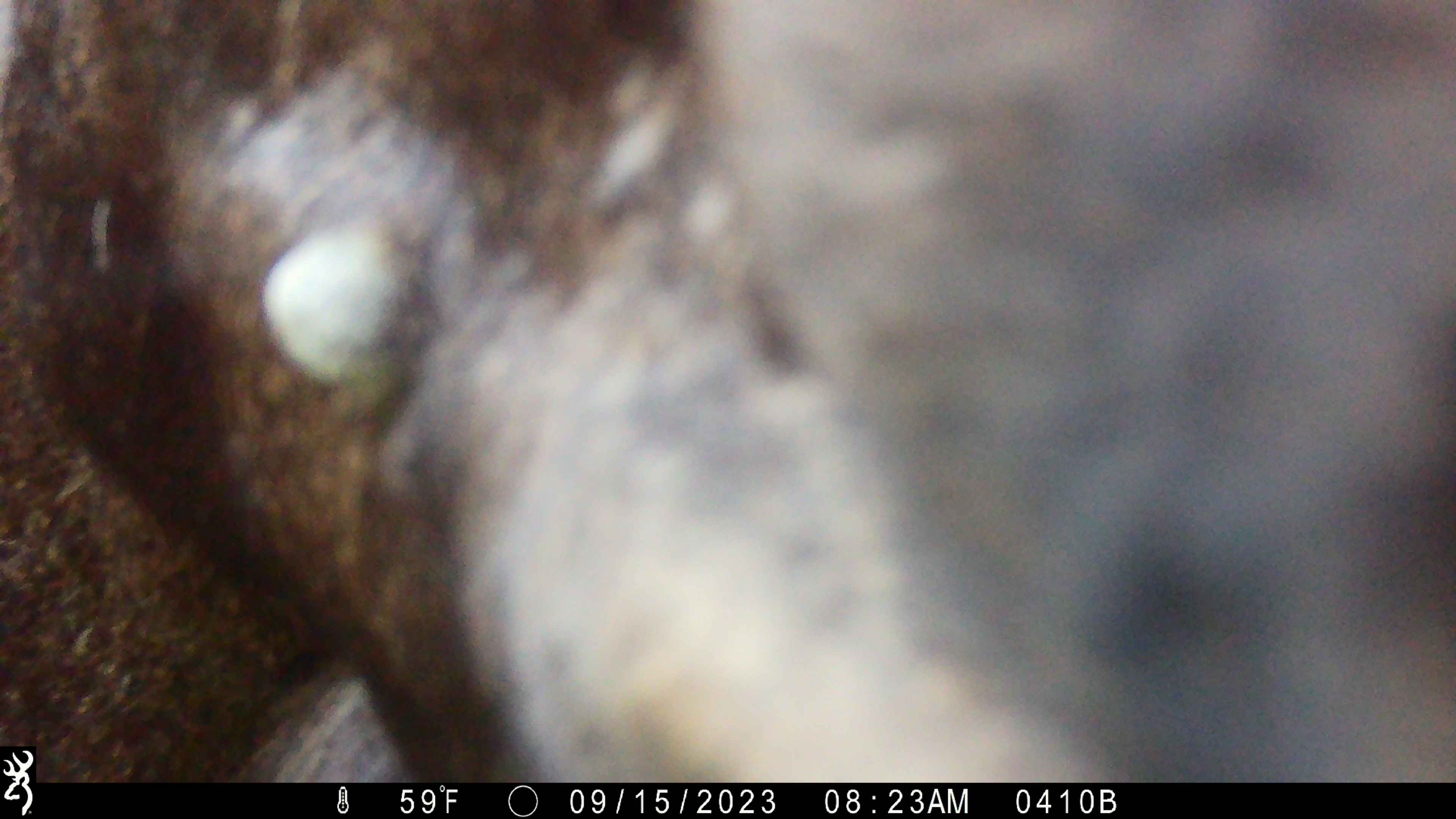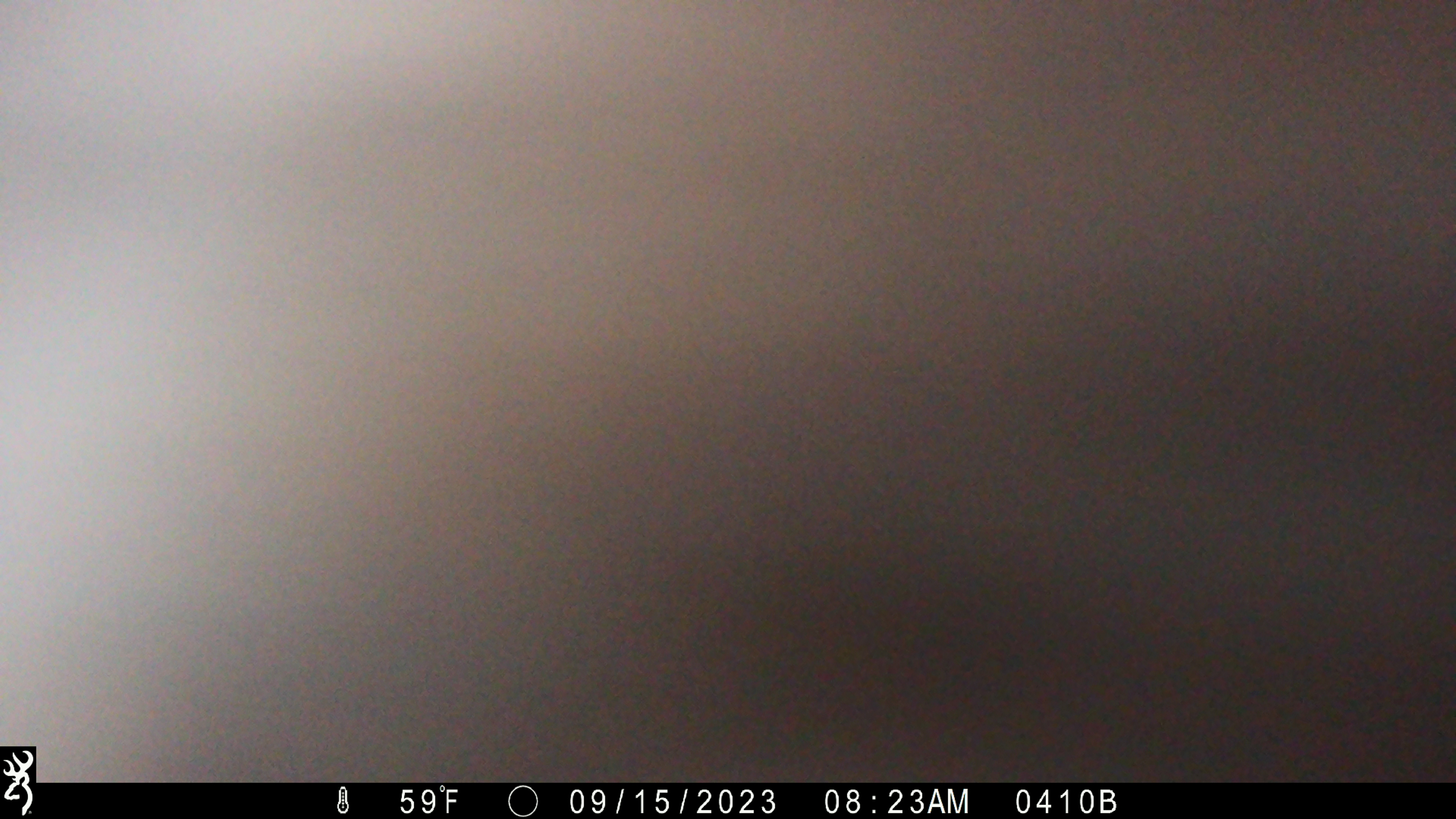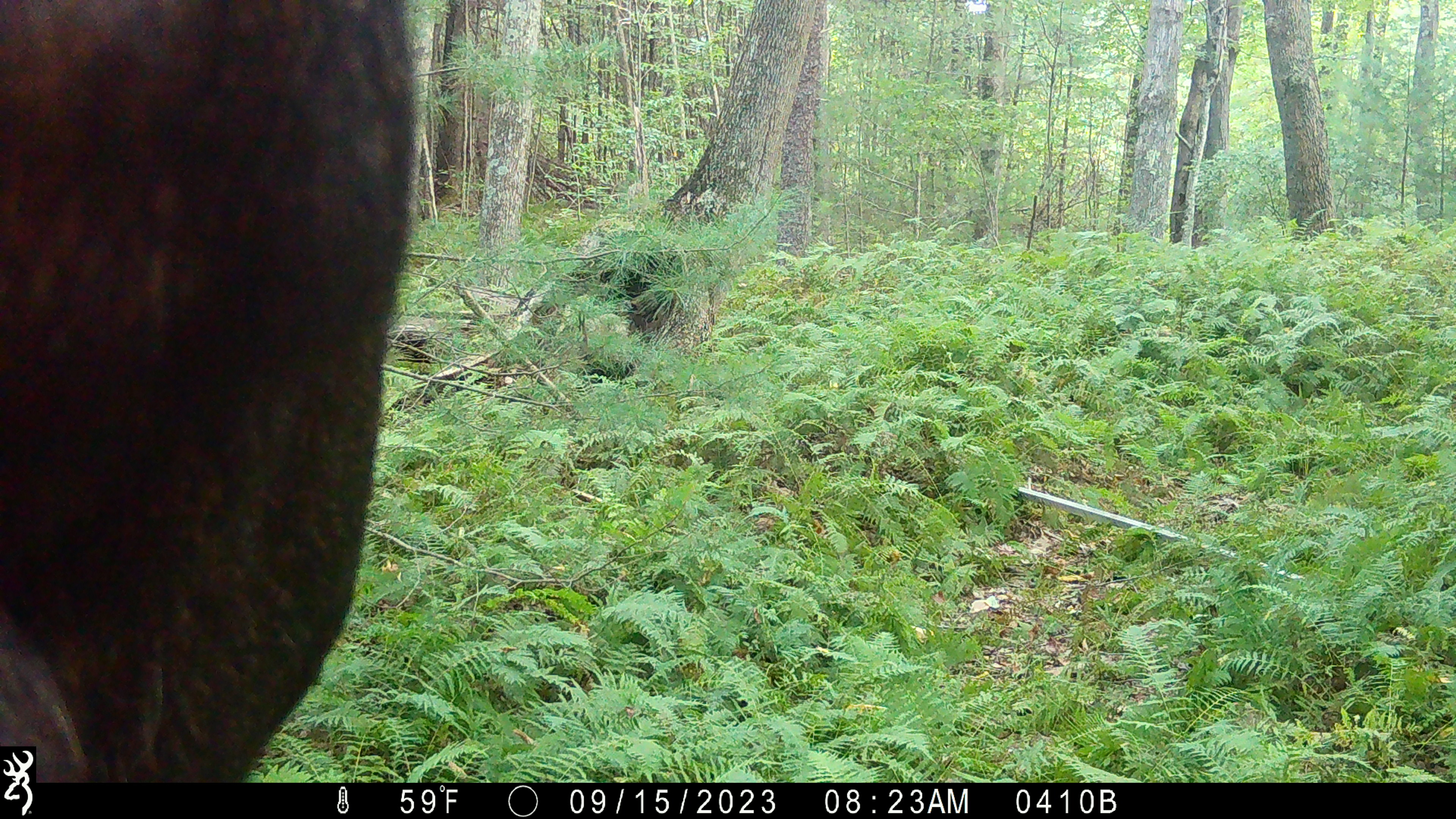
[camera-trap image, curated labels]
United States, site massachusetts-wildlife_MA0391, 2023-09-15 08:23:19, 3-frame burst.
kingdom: Animalia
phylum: Chordata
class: Mammalia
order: Artiodactyla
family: Cervidae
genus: Alces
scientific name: Alces alces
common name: moose